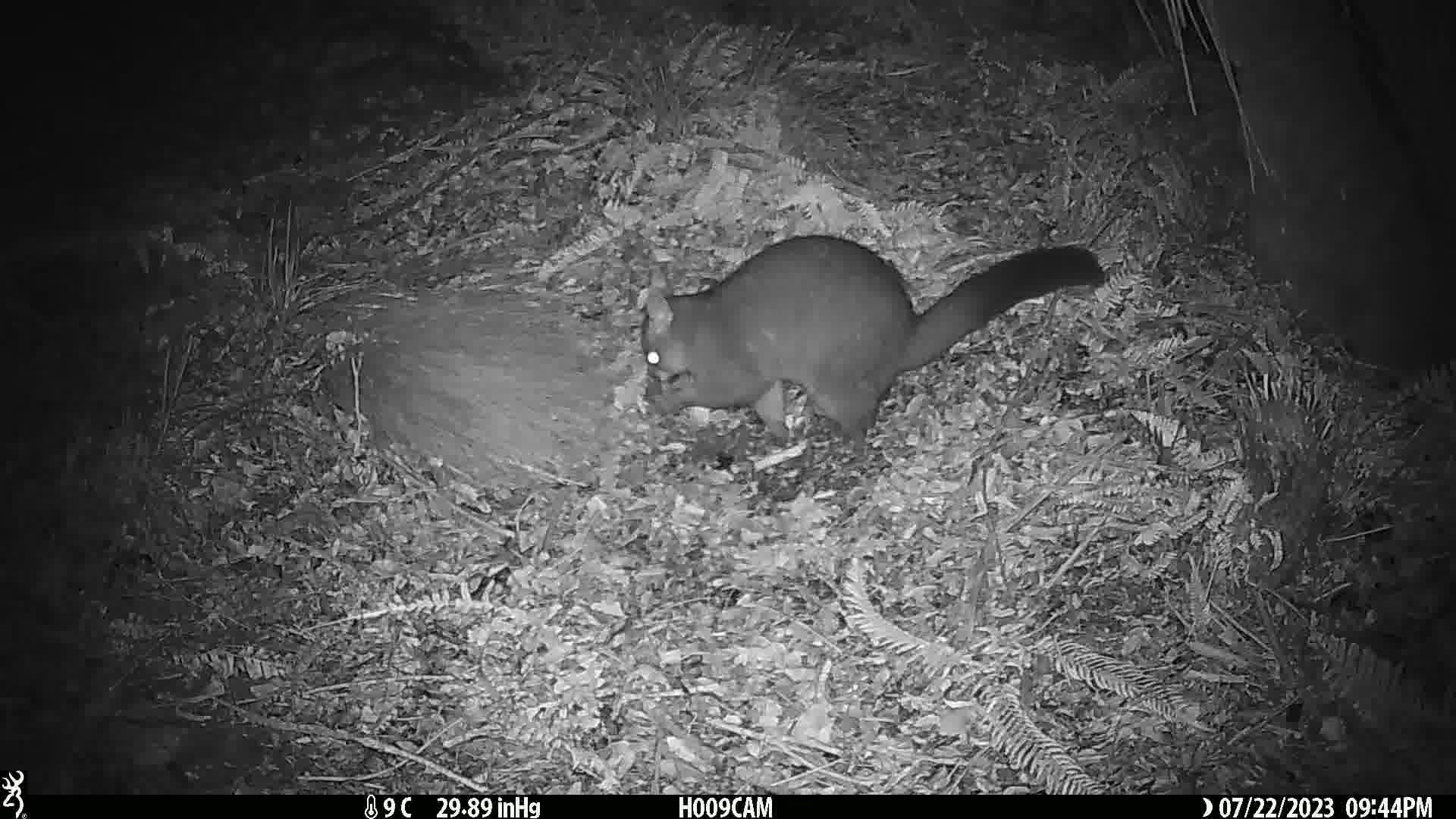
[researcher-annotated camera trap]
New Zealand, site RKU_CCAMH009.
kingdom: Animalia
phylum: Chordata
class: Mammalia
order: Diprotodontia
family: Phalangeridae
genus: Trichosurus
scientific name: Trichosurus vulpecula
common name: common brushtail possum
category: possum